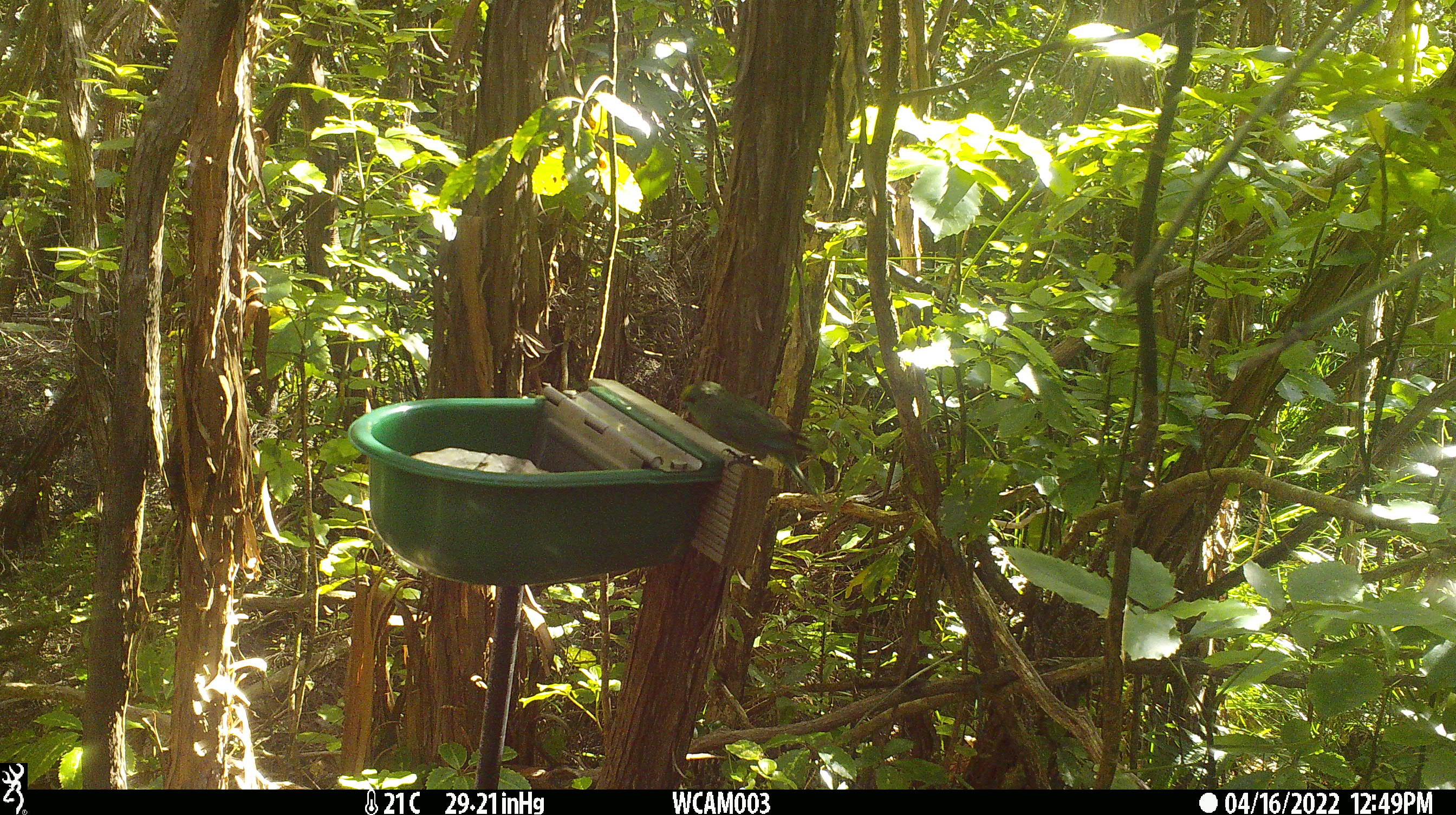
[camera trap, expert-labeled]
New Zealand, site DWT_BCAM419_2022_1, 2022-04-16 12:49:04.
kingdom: Animalia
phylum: Chordata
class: Aves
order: Psittaciformes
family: Psittaculidae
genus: Cyanoramphus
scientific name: Cyanoramphus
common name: parakeet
Parakeet (Cyanoramphus).